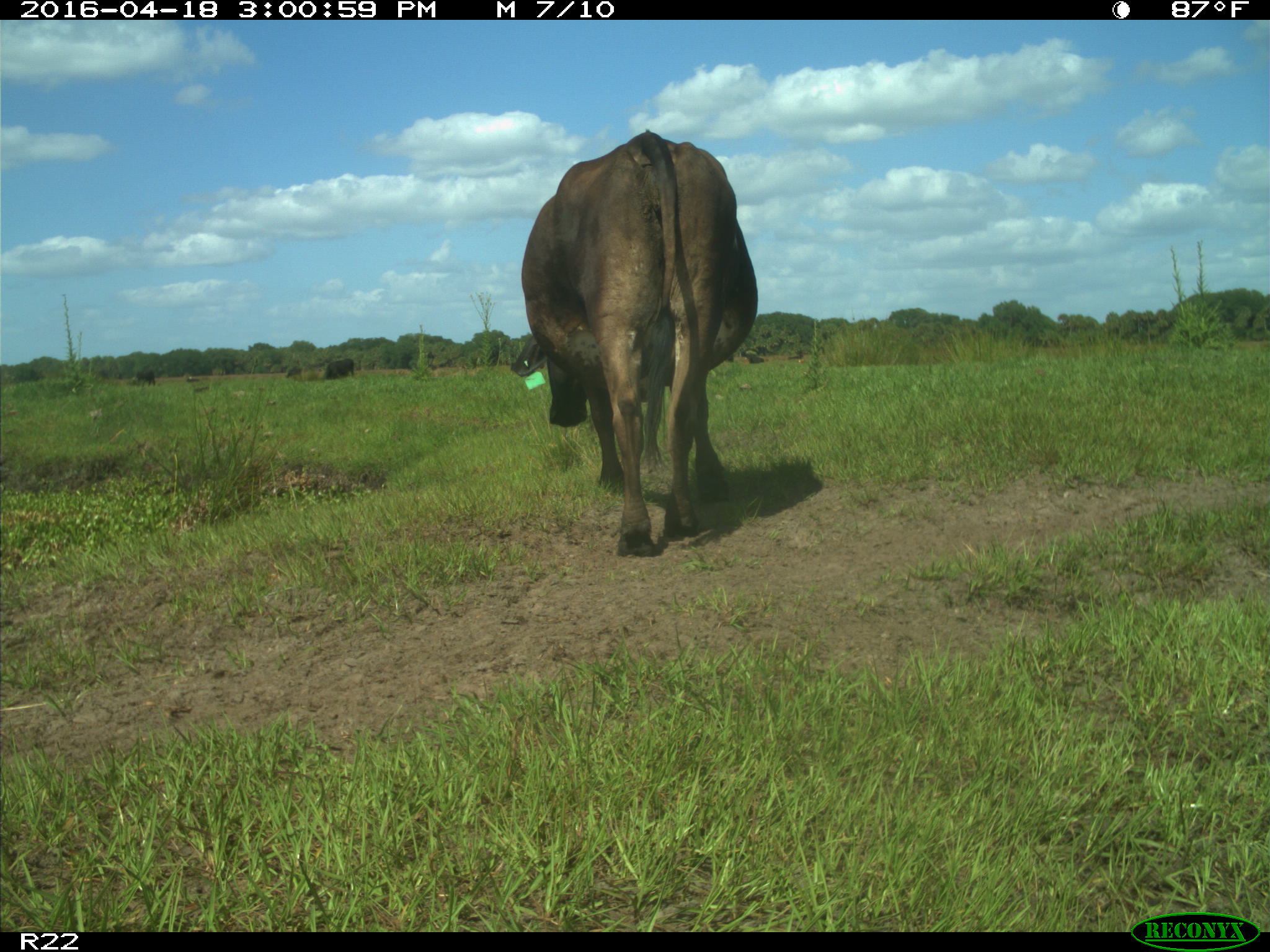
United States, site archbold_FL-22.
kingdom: Animalia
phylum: Chordata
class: Mammalia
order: Artiodactyla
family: Bovidae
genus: Bos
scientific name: Bos taurus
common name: domestic cow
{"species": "Bos taurus (domestic cow)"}